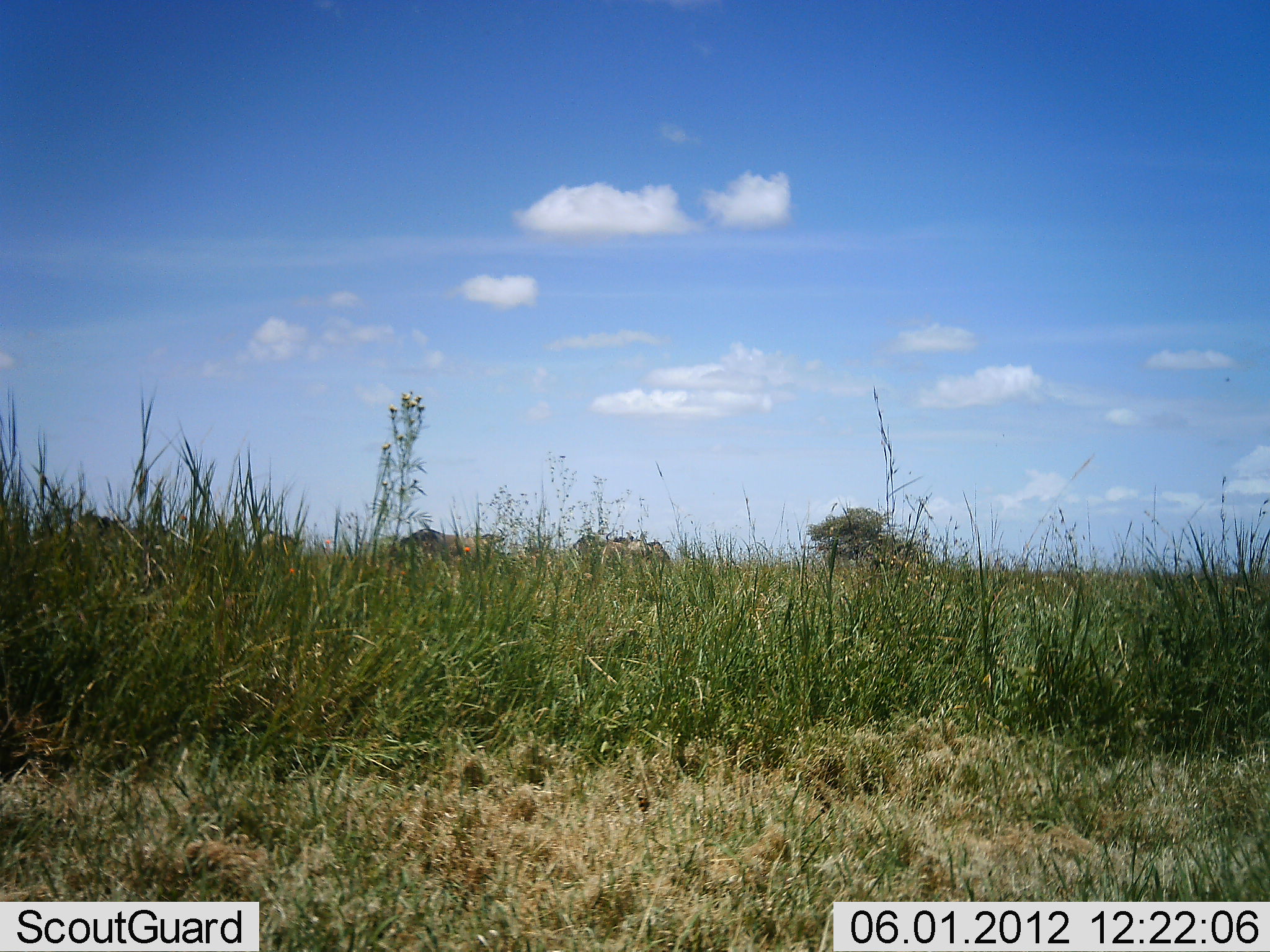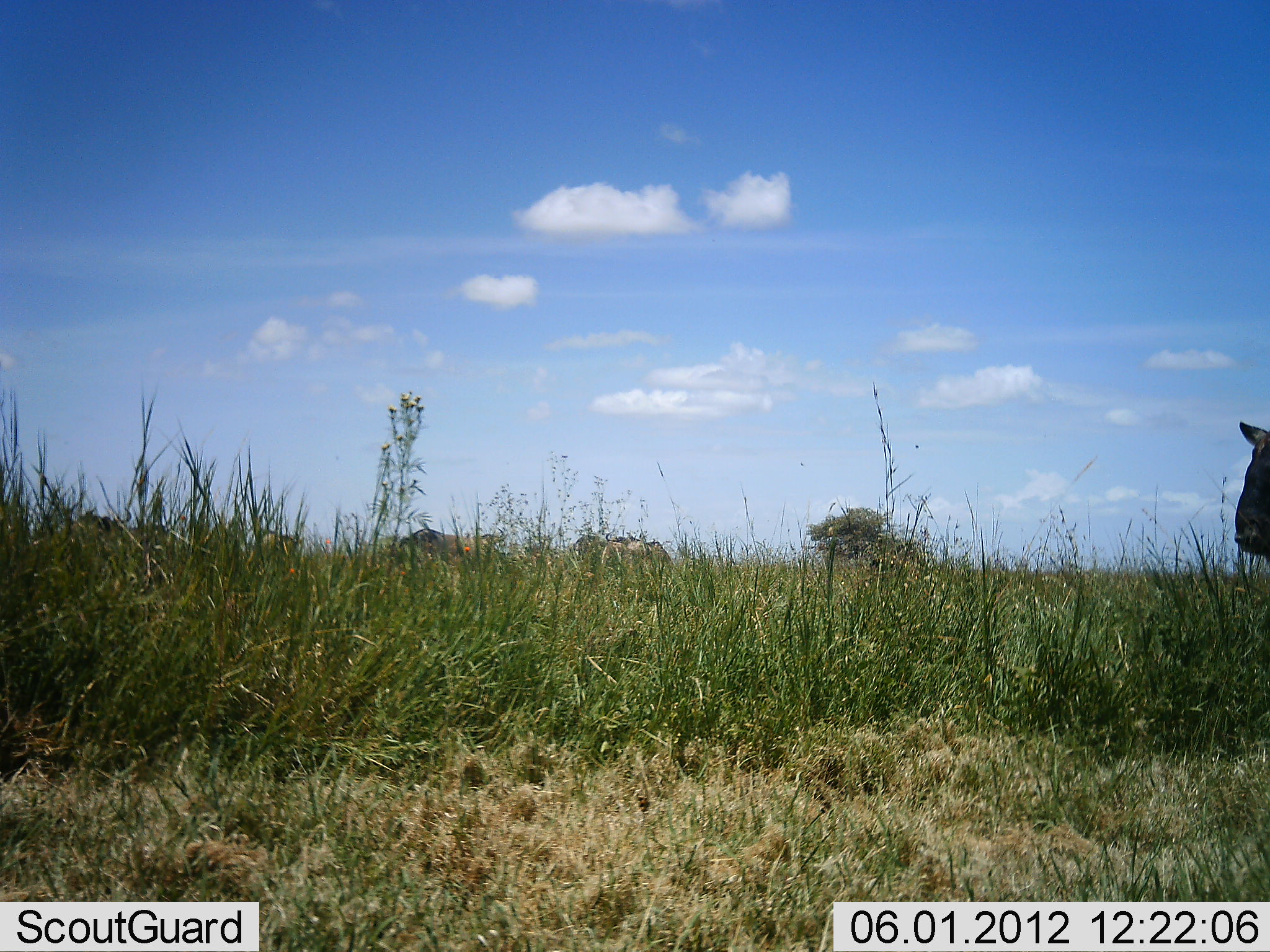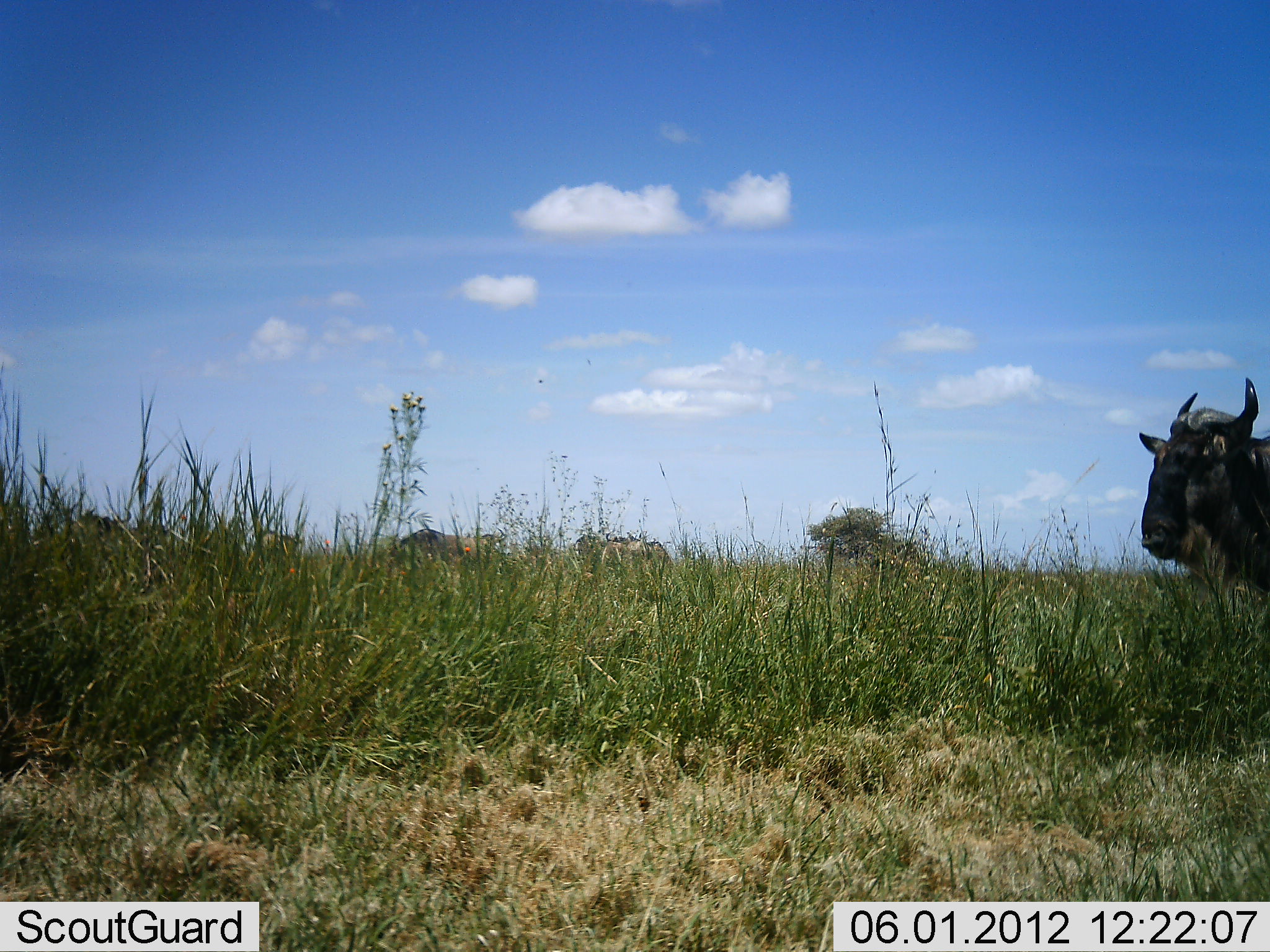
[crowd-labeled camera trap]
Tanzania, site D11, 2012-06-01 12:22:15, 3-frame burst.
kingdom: Animalia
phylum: Chordata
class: Mammalia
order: Artiodactyla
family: Bovidae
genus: Connochaetes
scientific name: Connochaetes taurinus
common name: blue wildebeest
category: wildebeest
Wildebeest (blue wildebeest) (Connochaetes taurinus), count 2. Behavior (volunteer vote fractions): standing 40%, resting 0%, moving 90%, interacting 0%. Young present (vote fraction): 0%. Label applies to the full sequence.